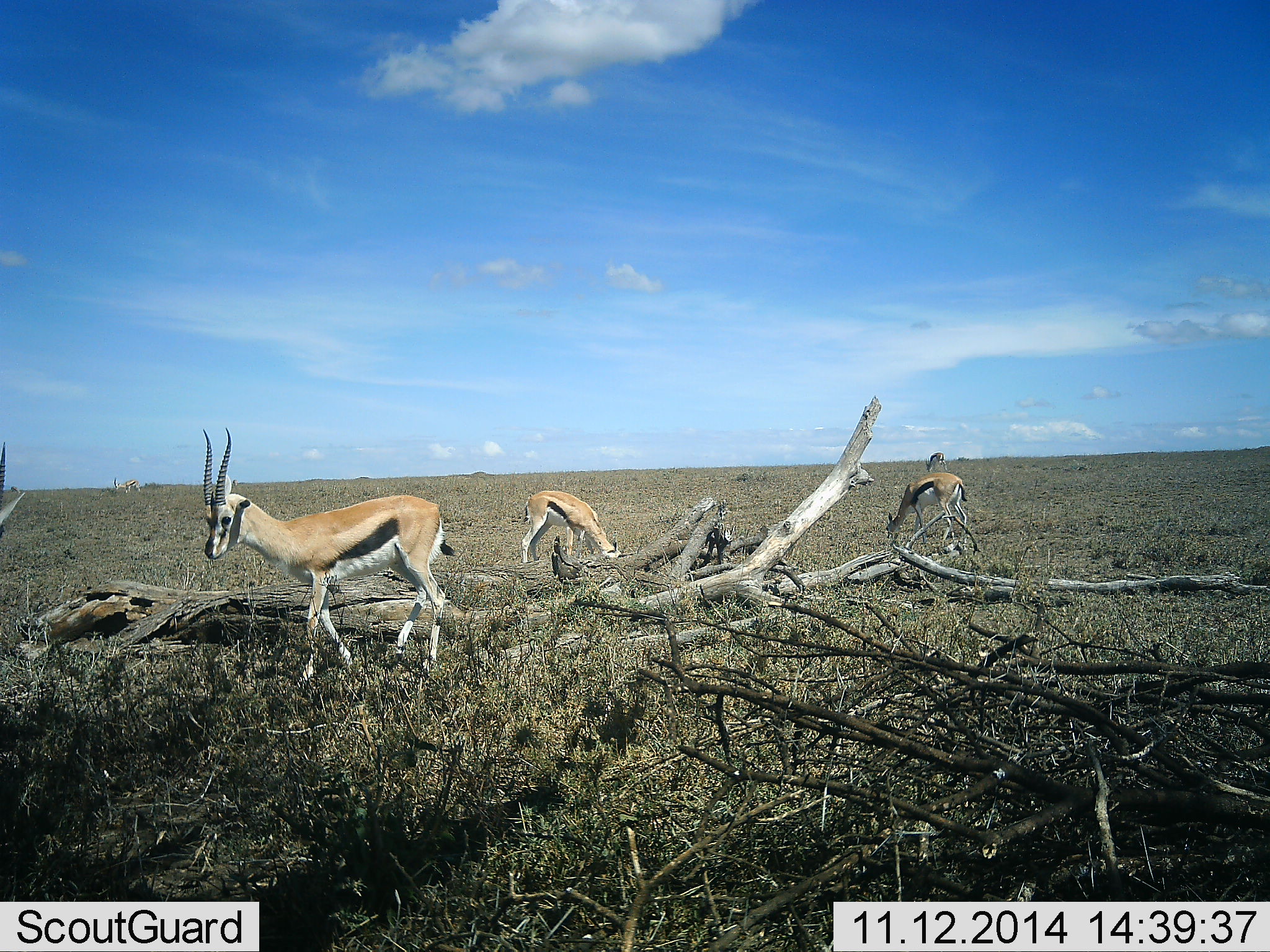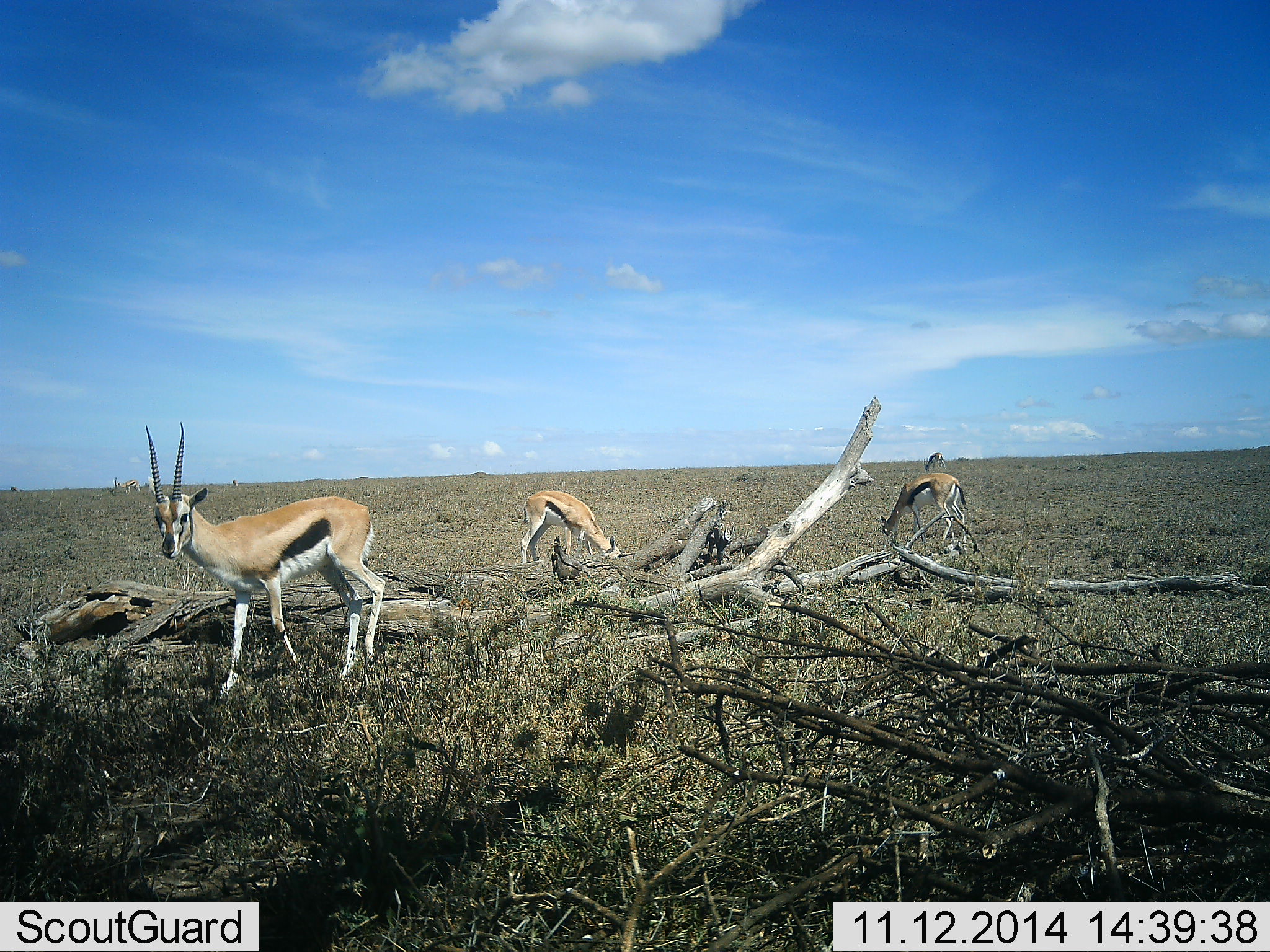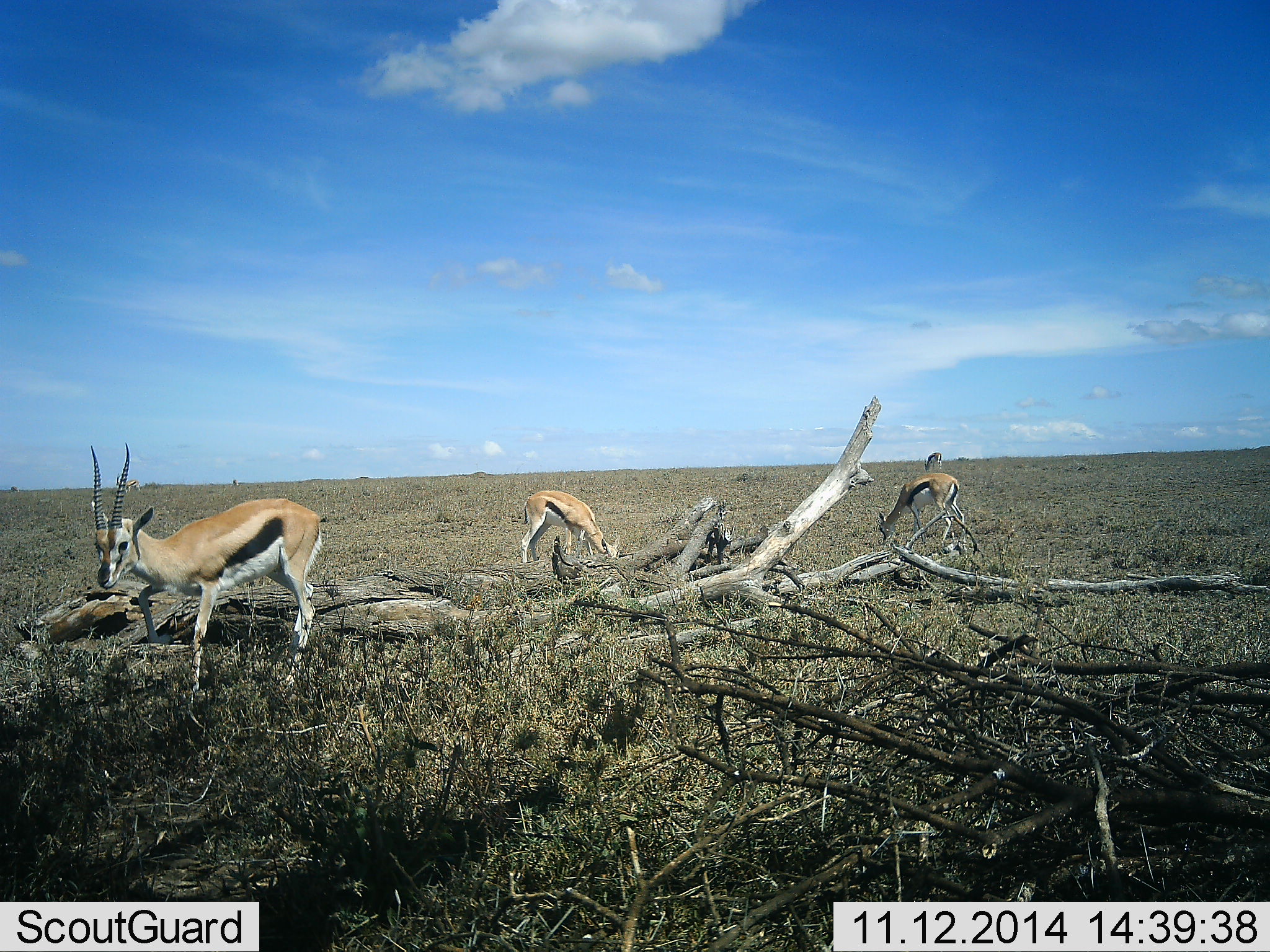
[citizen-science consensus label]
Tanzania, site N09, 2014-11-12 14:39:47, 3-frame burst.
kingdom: Animalia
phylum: Chordata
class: Mammalia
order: Artiodactyla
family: Bovidae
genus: Eudorcas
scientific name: Eudorcas thomsonii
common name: thomson's gazelle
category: gazellethomsons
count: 4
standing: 10%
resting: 0%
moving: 80%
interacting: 0%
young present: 0%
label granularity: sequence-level